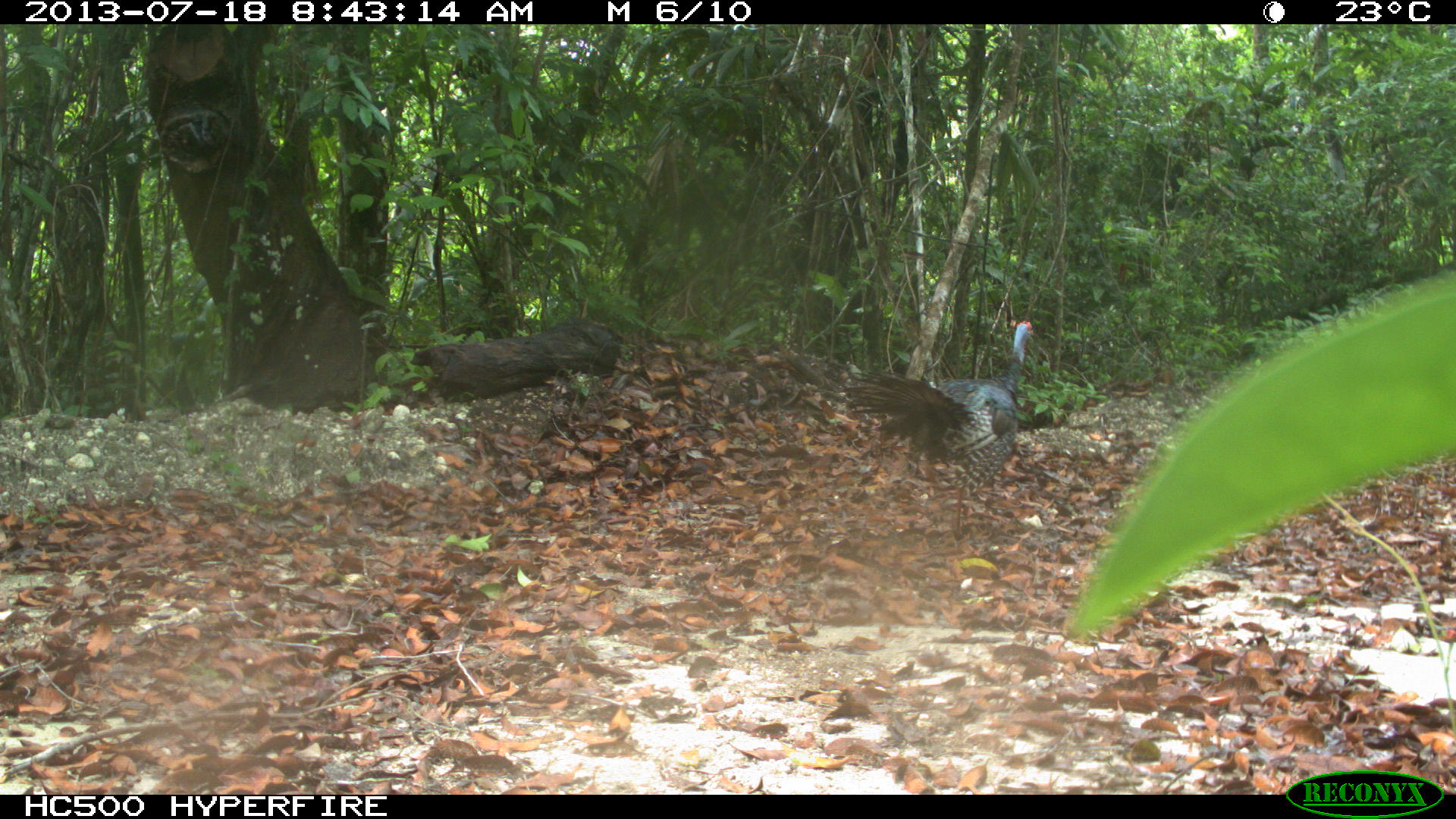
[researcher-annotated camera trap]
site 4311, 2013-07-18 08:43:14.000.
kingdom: Animalia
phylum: Chordata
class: Aves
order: Galliformes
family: Phasianidae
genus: Meleagris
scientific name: Meleagris ocellata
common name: ocellated turkey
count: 1